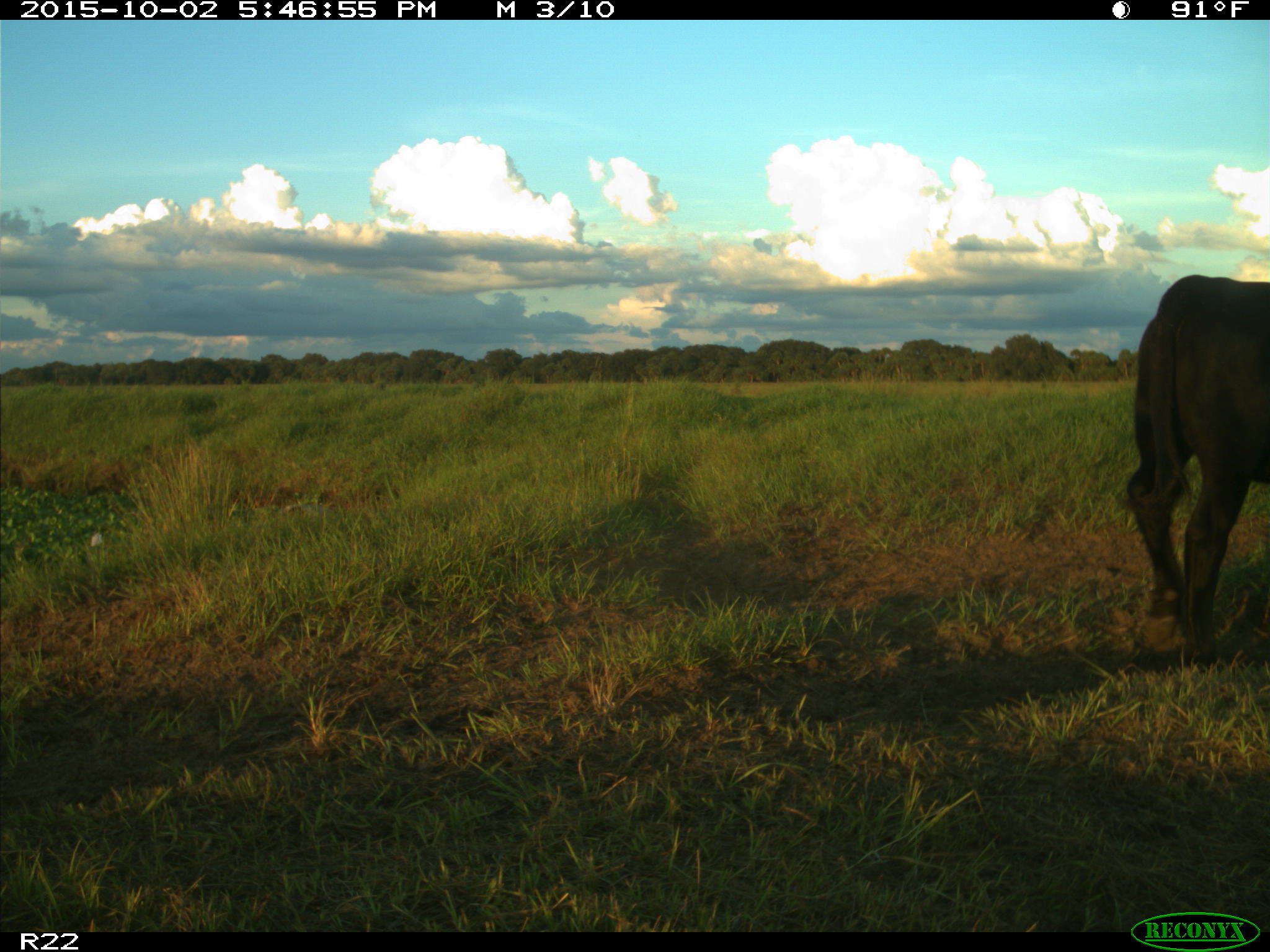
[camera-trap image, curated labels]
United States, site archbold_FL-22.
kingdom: Animalia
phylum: Chordata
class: Mammalia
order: Artiodactyla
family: Bovidae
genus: Bos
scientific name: Bos taurus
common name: domestic cow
Bos taurus (domestic cow).